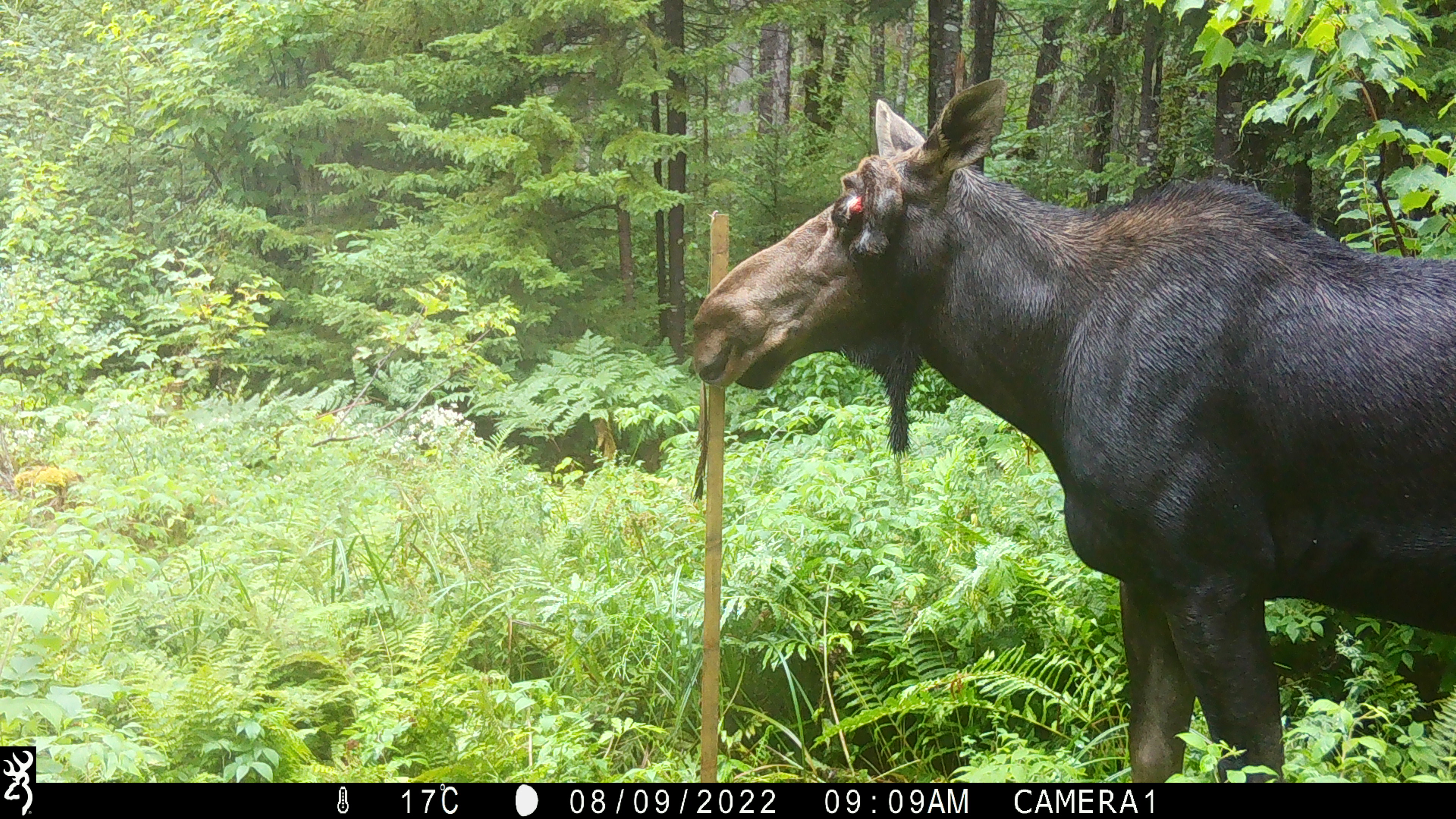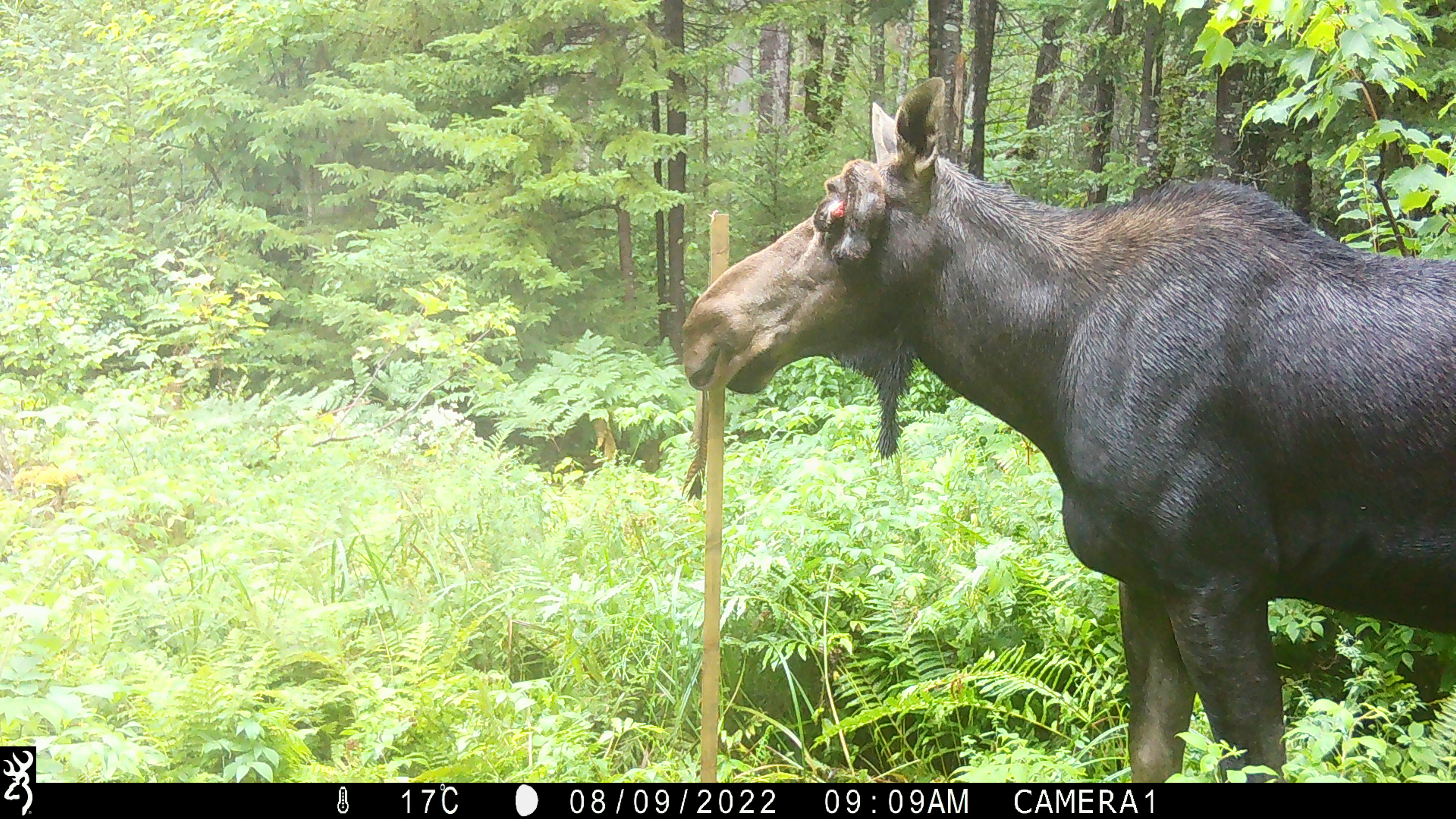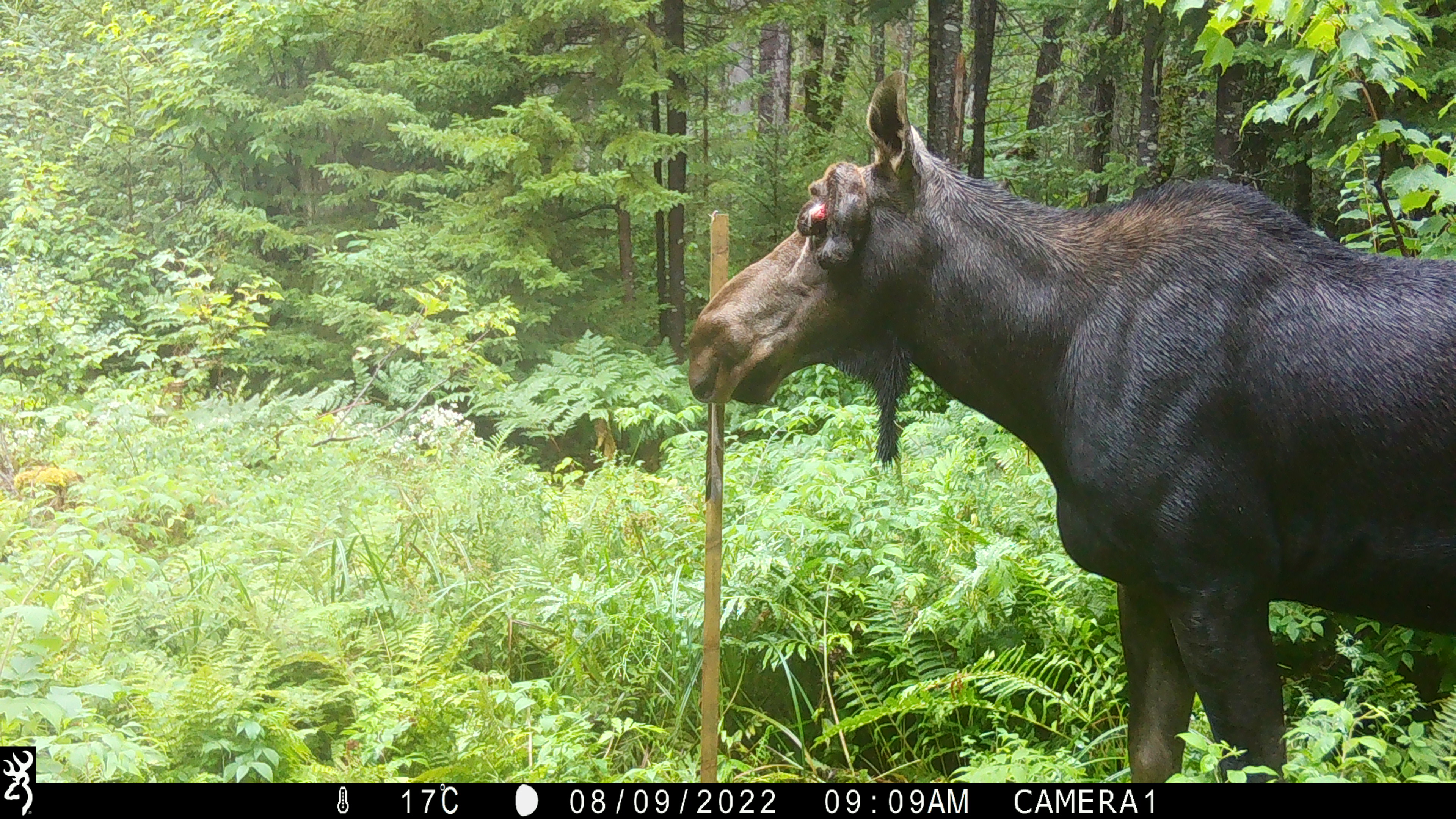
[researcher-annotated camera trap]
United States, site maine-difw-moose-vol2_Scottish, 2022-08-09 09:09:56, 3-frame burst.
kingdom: Animalia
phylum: Chordata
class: Mammalia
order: Artiodactyla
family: Cervidae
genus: Alces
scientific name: Alces alces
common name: moose